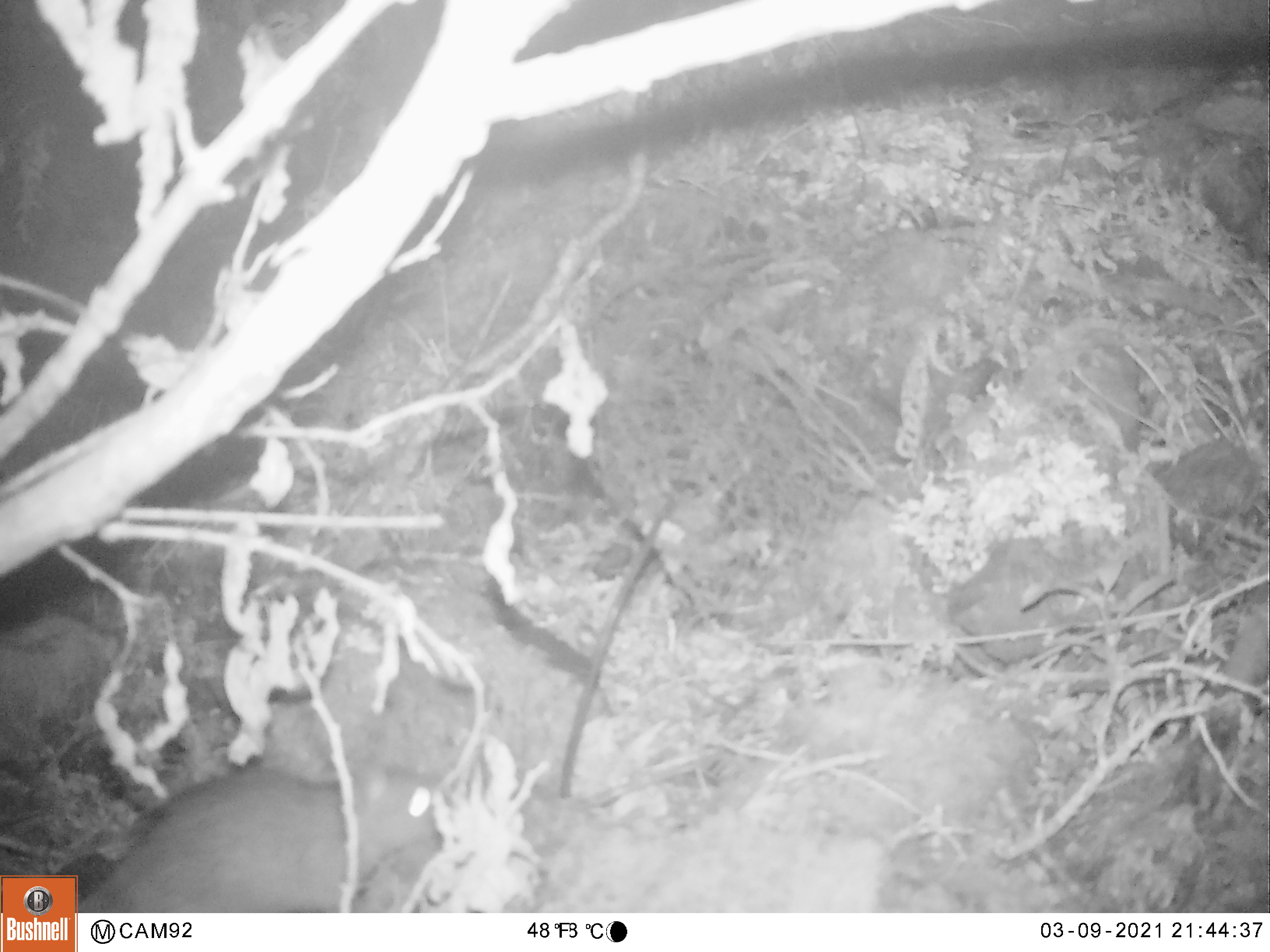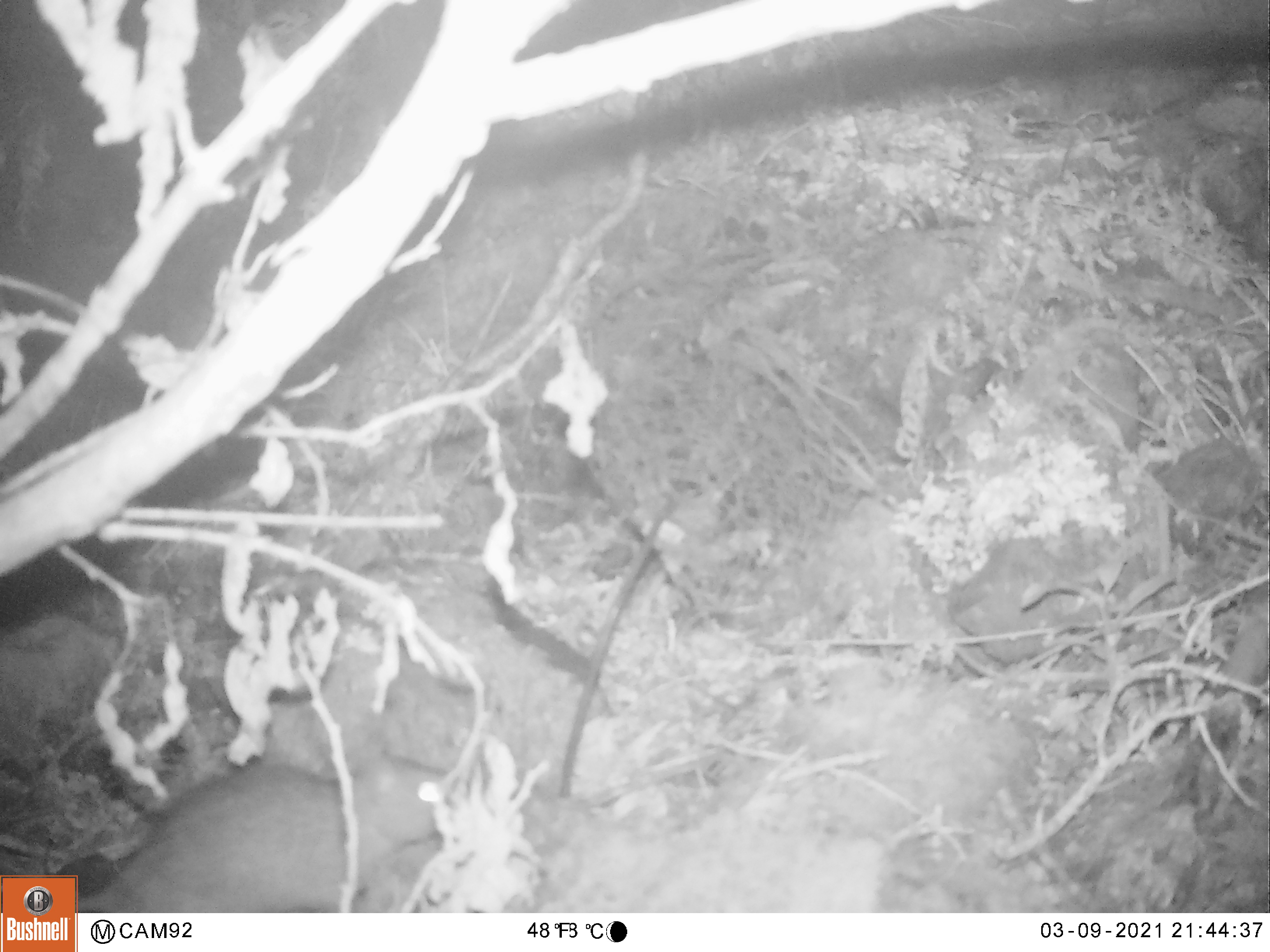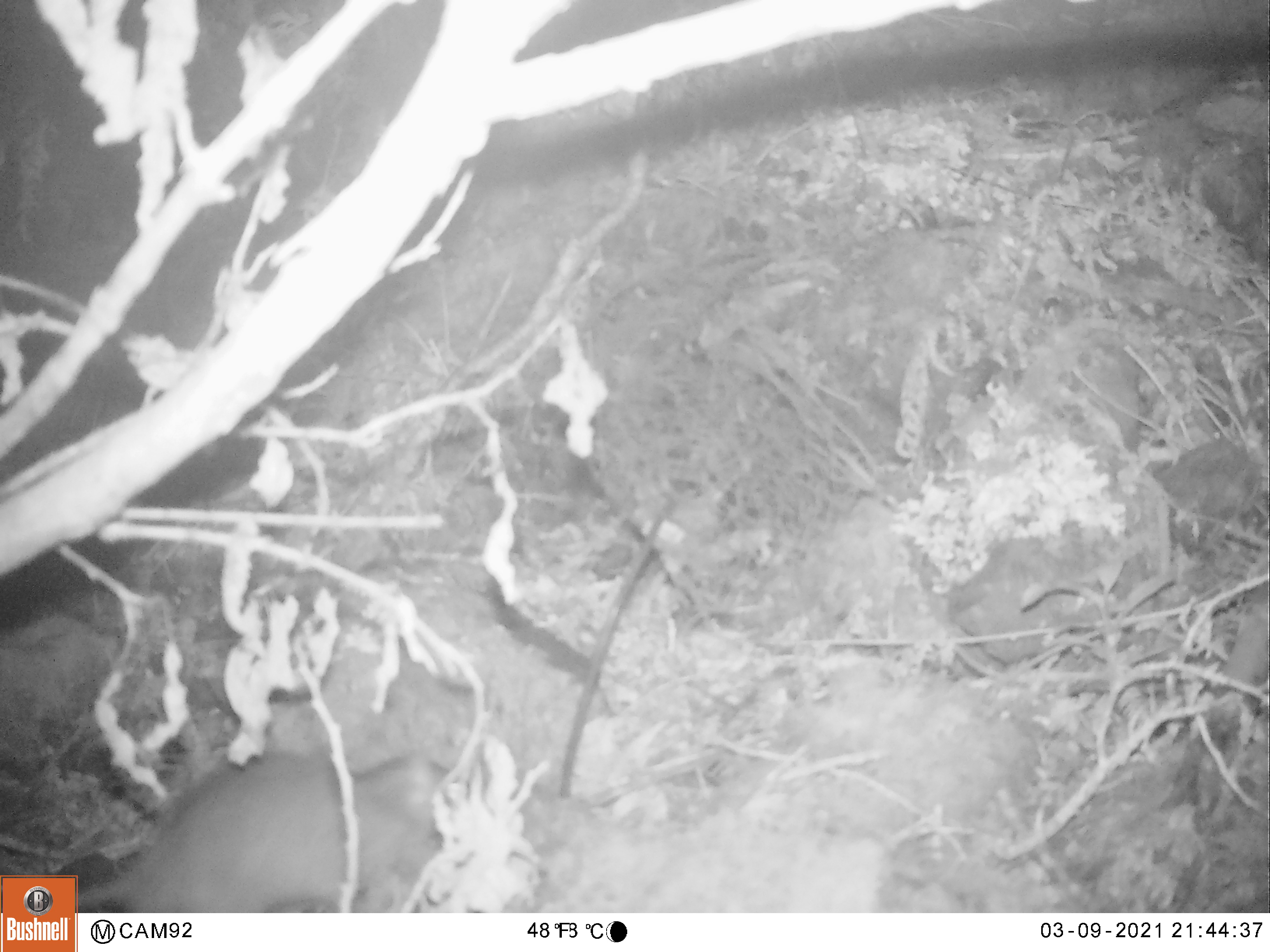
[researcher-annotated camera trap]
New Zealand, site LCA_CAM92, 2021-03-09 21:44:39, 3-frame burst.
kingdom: Animalia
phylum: Chordata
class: Mammalia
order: Rodentia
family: Muridae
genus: Rattus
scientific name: Rattus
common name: rat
Rat (Rattus).